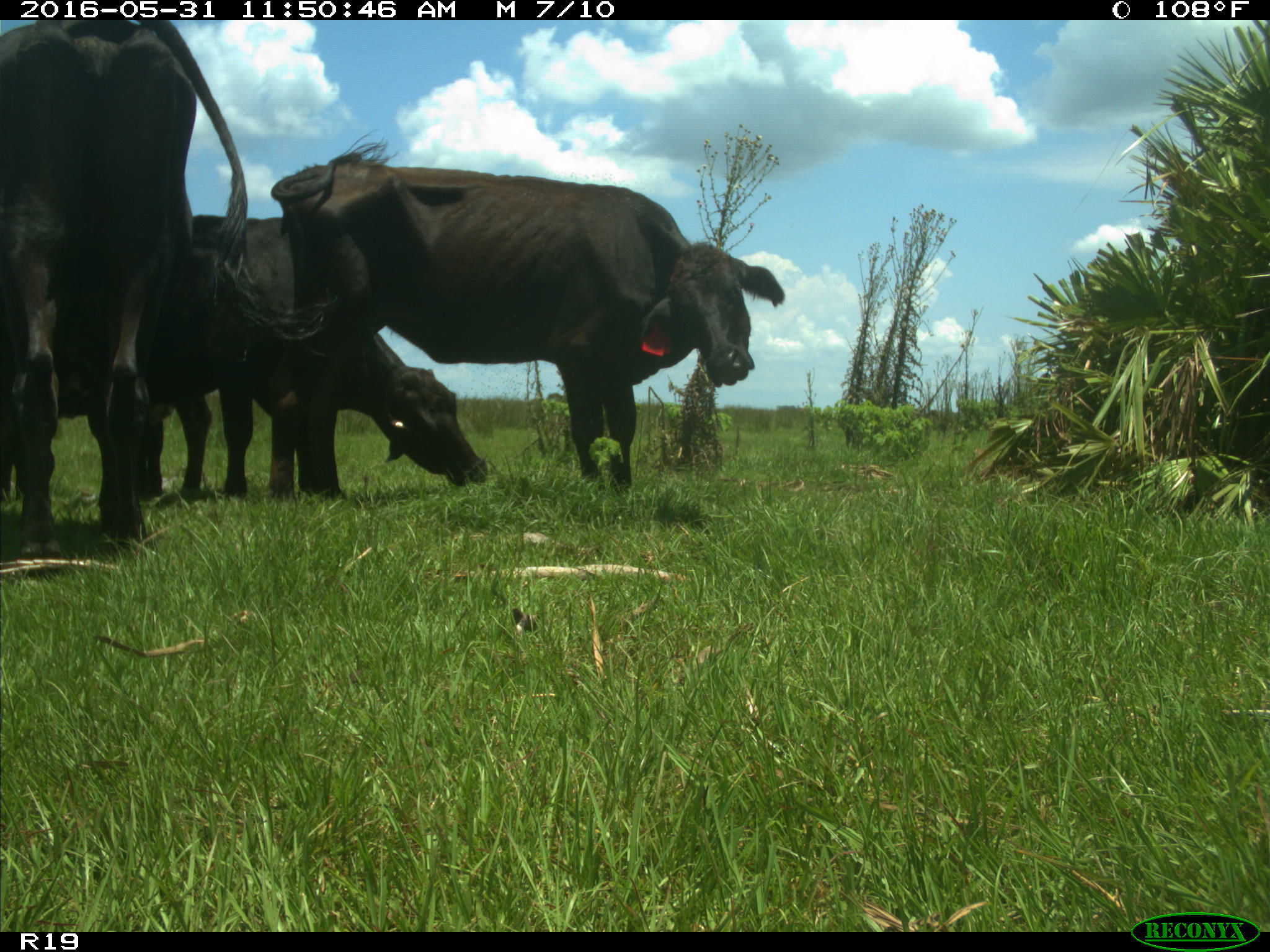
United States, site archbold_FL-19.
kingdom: Animalia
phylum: Chordata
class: Mammalia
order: Artiodactyla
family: Bovidae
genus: Bos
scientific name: Bos taurus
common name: domestic cow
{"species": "Bos taurus (domestic cow)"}